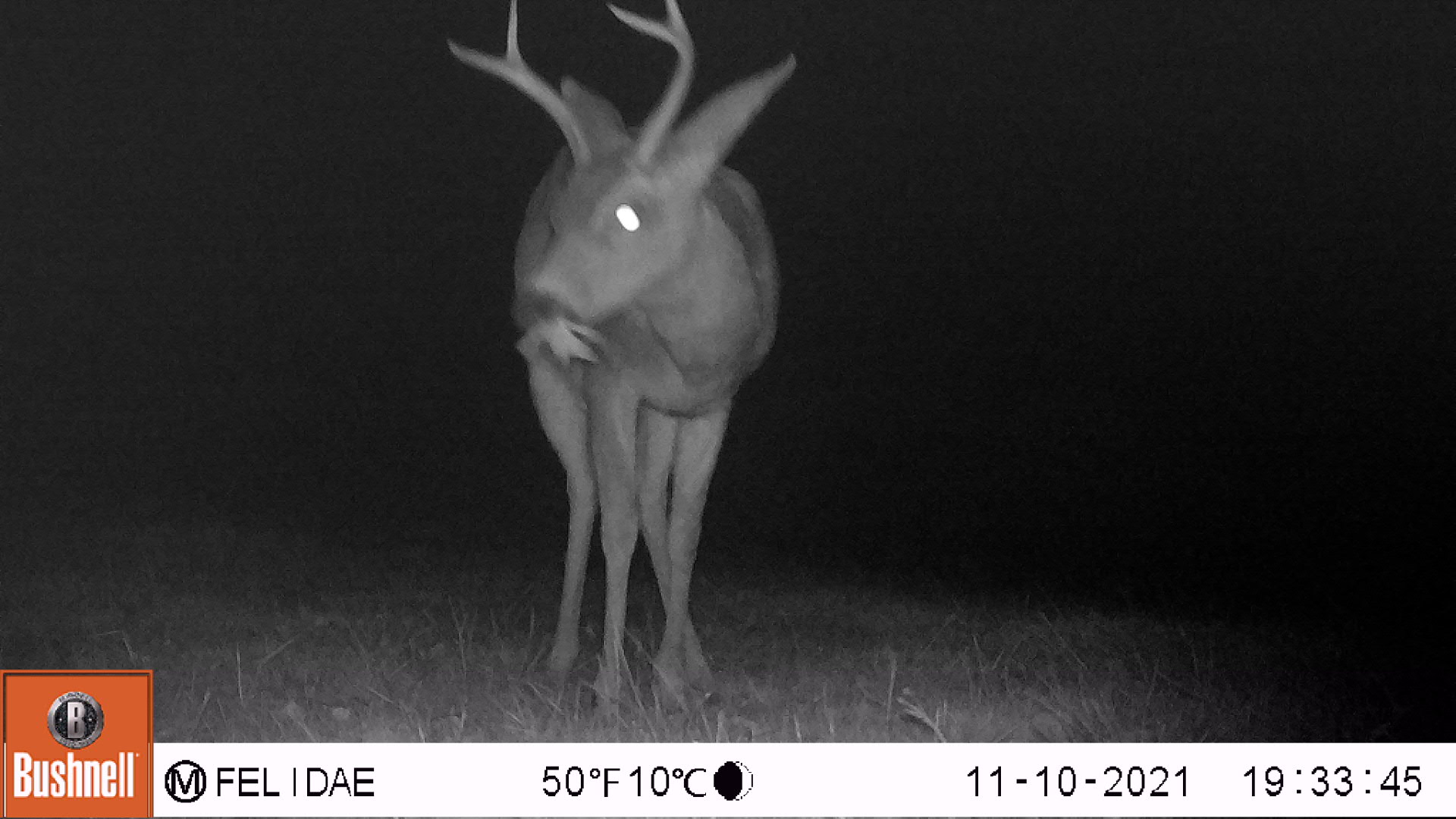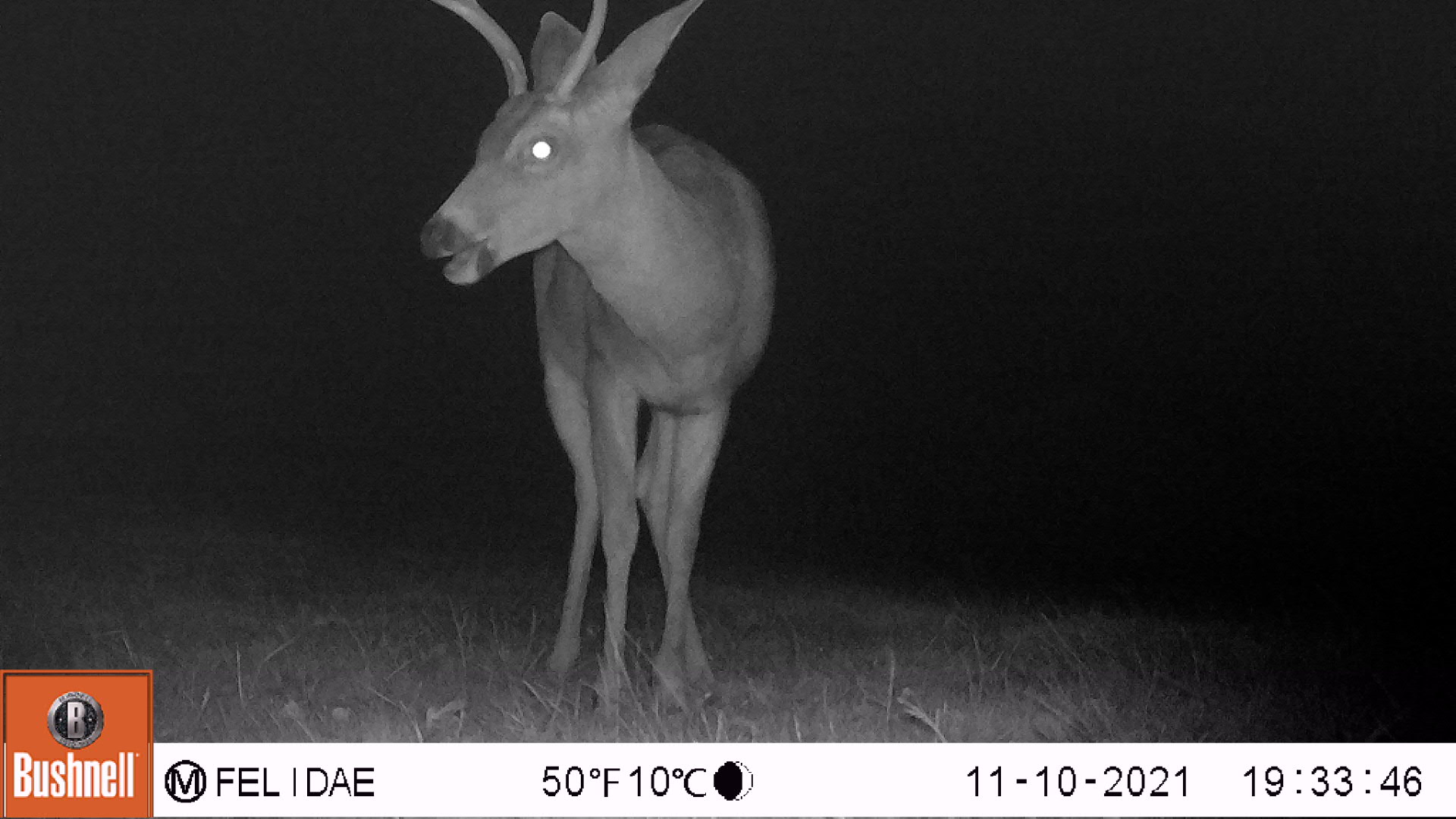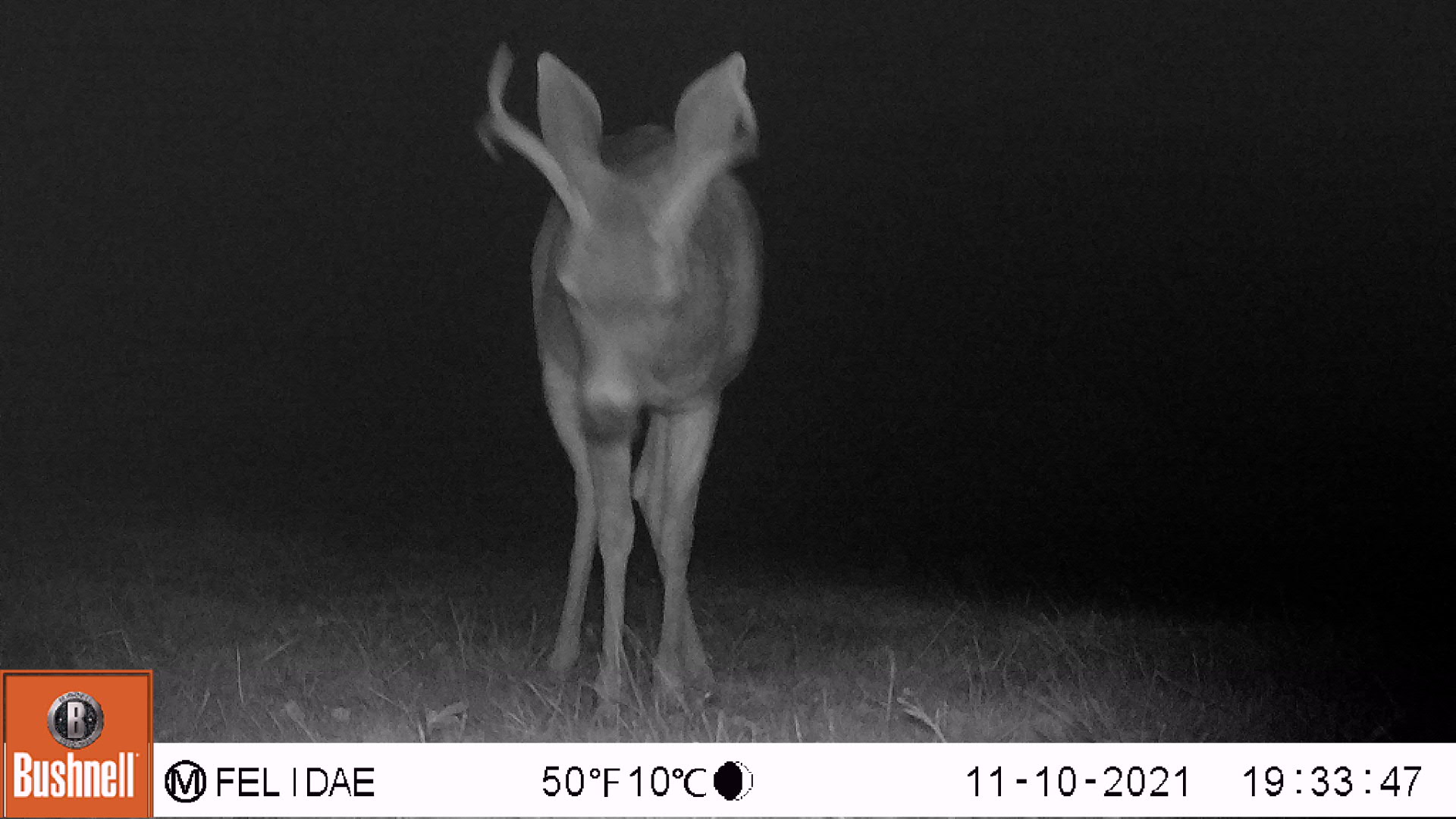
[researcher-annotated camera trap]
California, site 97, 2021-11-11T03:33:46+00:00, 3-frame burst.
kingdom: Animalia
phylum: Chordata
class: Mammalia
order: Artiodactyla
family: Cervidae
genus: Odocoileus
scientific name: Odocoileus hemionus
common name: mule deer